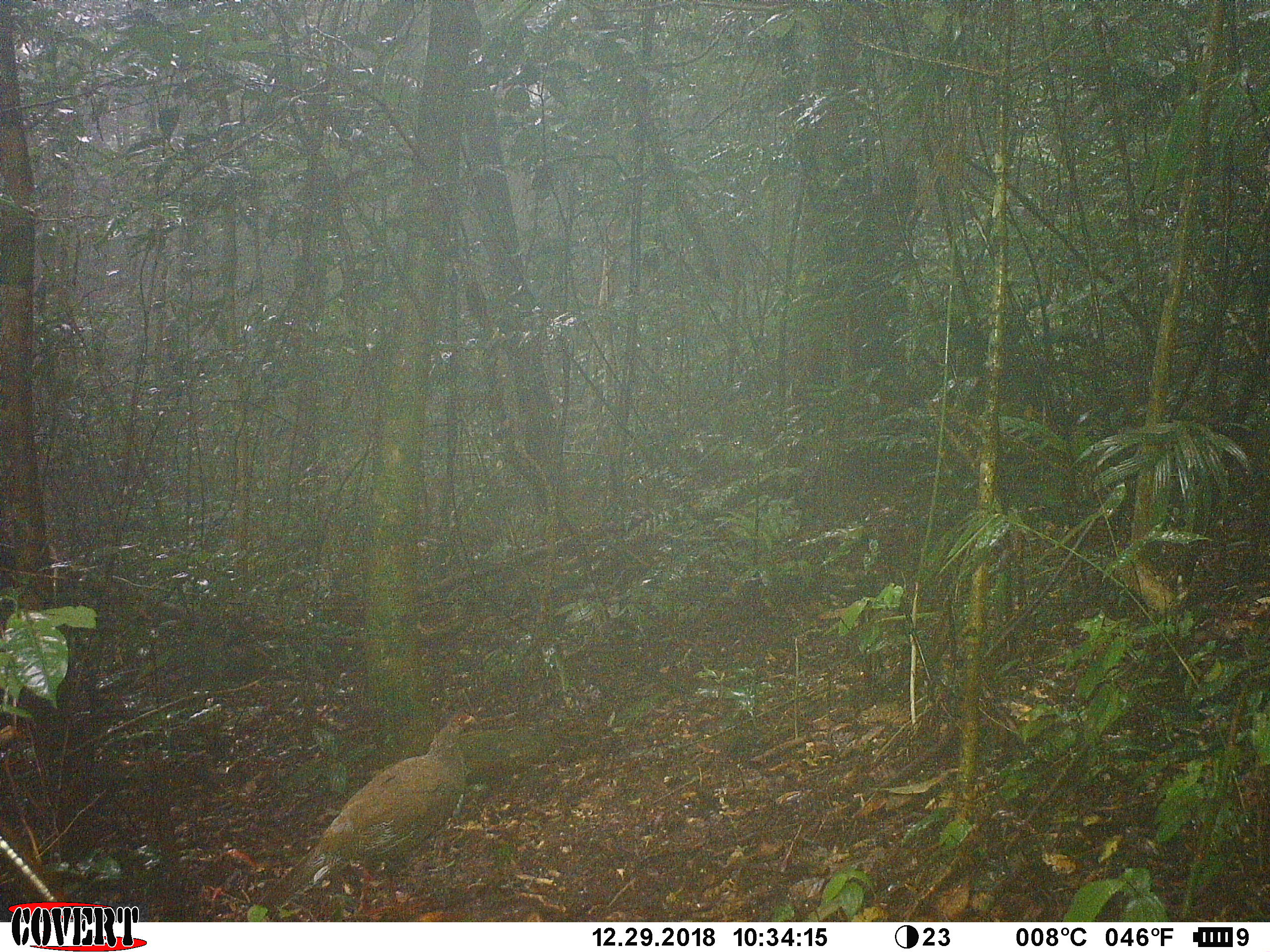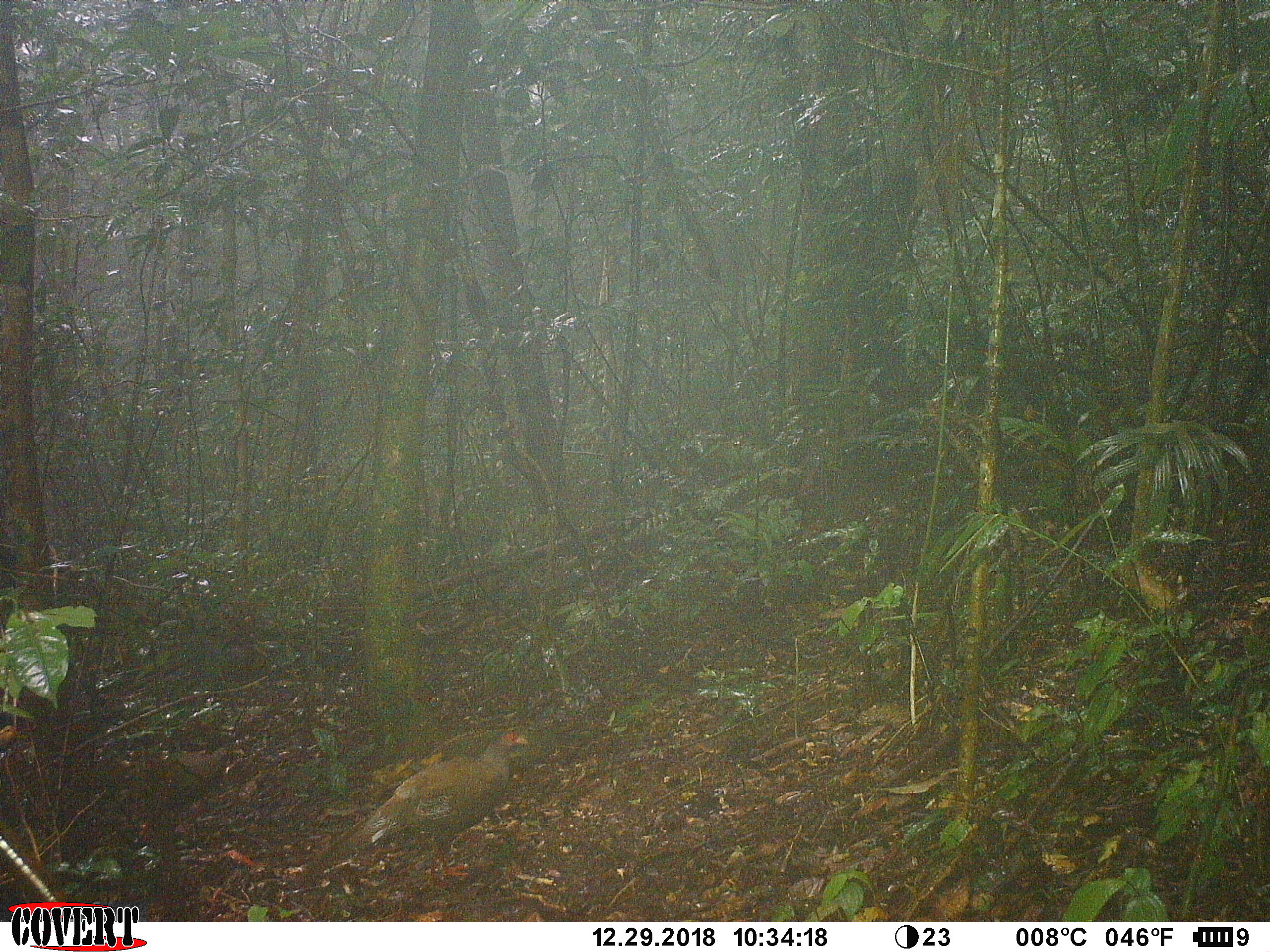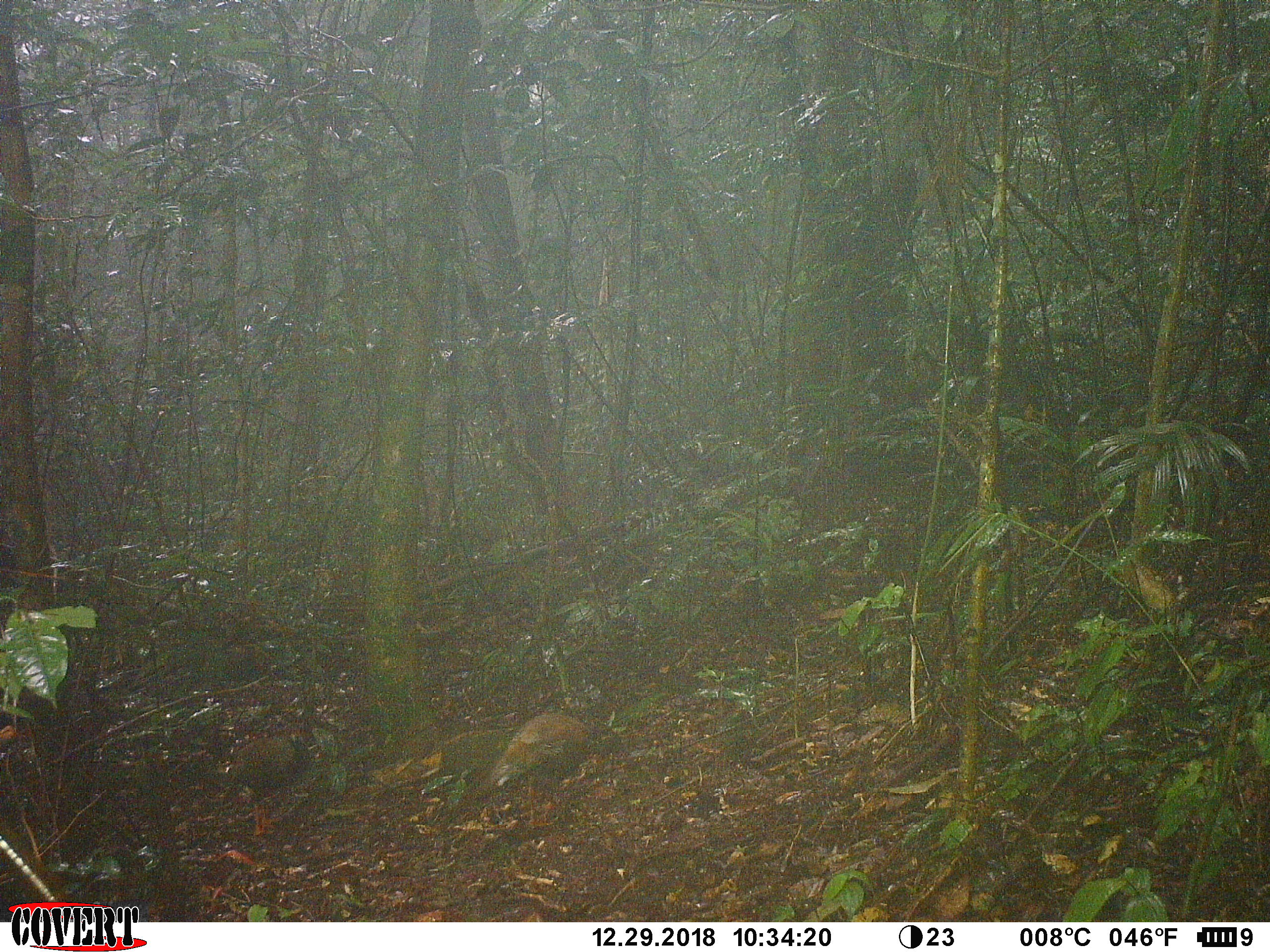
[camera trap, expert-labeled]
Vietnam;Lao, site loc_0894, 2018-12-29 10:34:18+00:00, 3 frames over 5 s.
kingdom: Animalia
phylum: Chordata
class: Aves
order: Galliformes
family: Phasianidae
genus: Lophura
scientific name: Lophura nycthemera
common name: silver pheasant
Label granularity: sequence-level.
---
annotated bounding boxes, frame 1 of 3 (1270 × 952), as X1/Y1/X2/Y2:
silver pheasant: 257/712/484/922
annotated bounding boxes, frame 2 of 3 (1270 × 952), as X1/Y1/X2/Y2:
silver pheasant: 303/726/528/883; 156/745/229/836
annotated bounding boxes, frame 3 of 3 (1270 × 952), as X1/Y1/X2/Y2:
silver pheasant: 472/714/617/829; 221/728/312/836